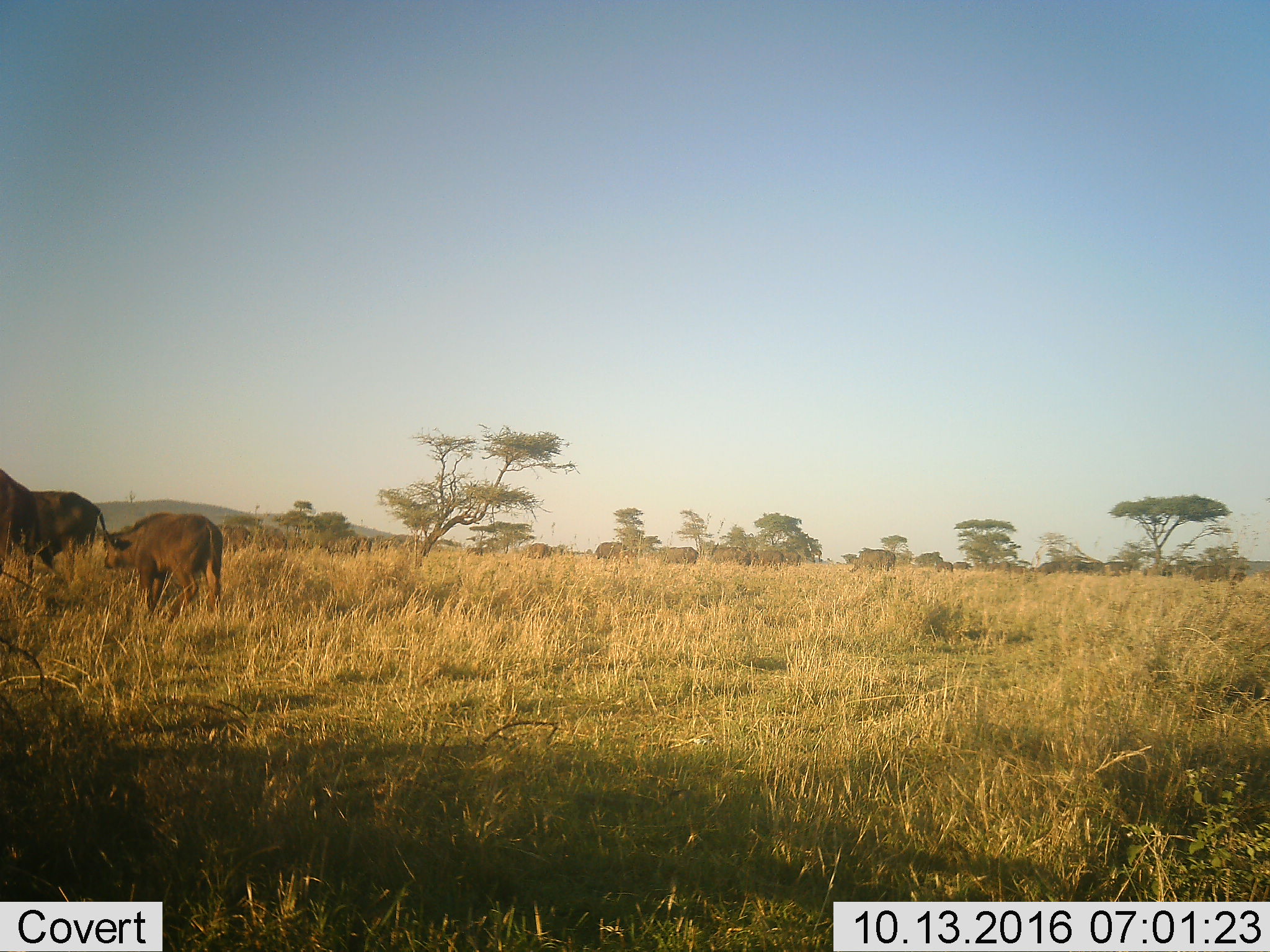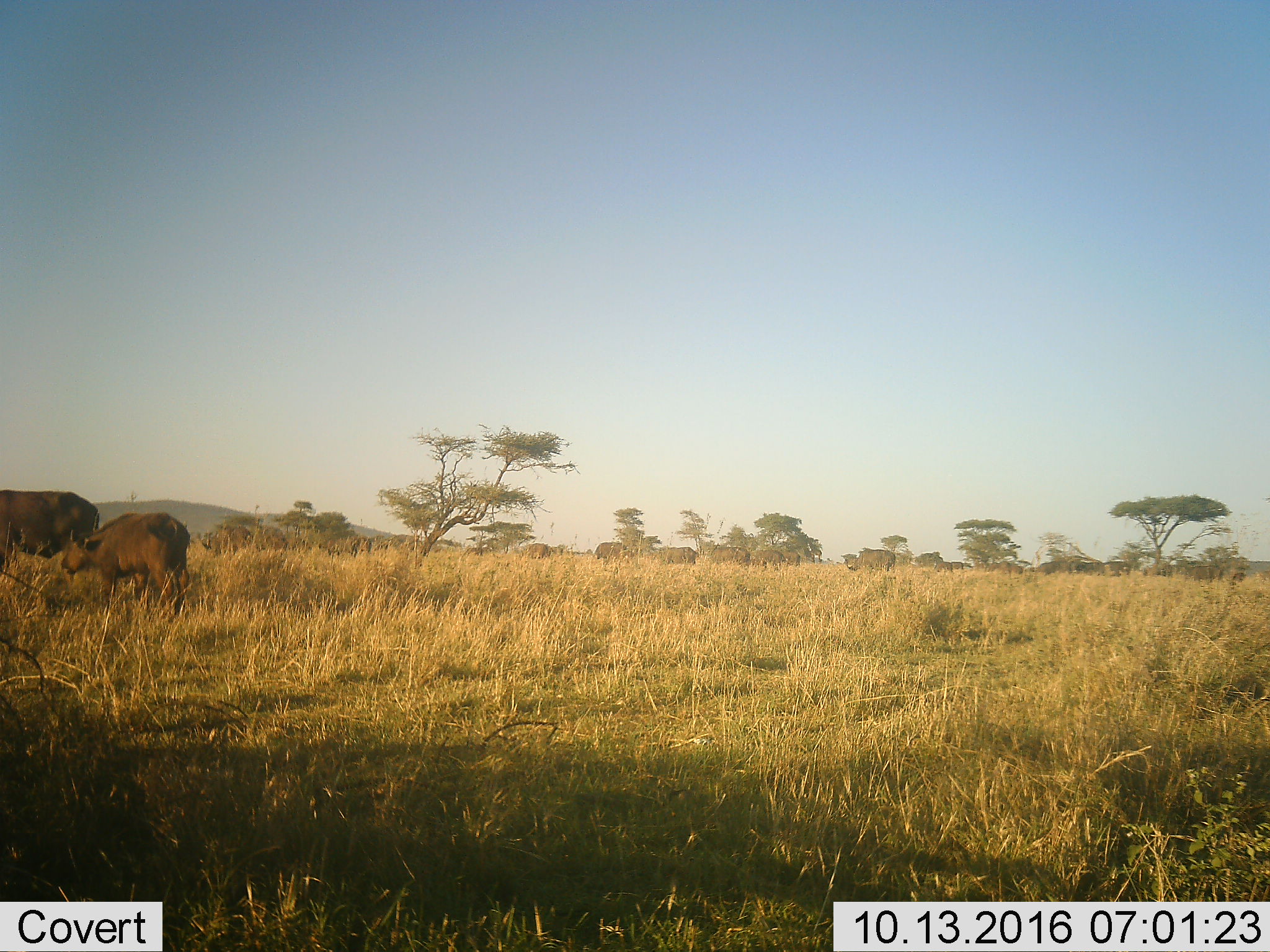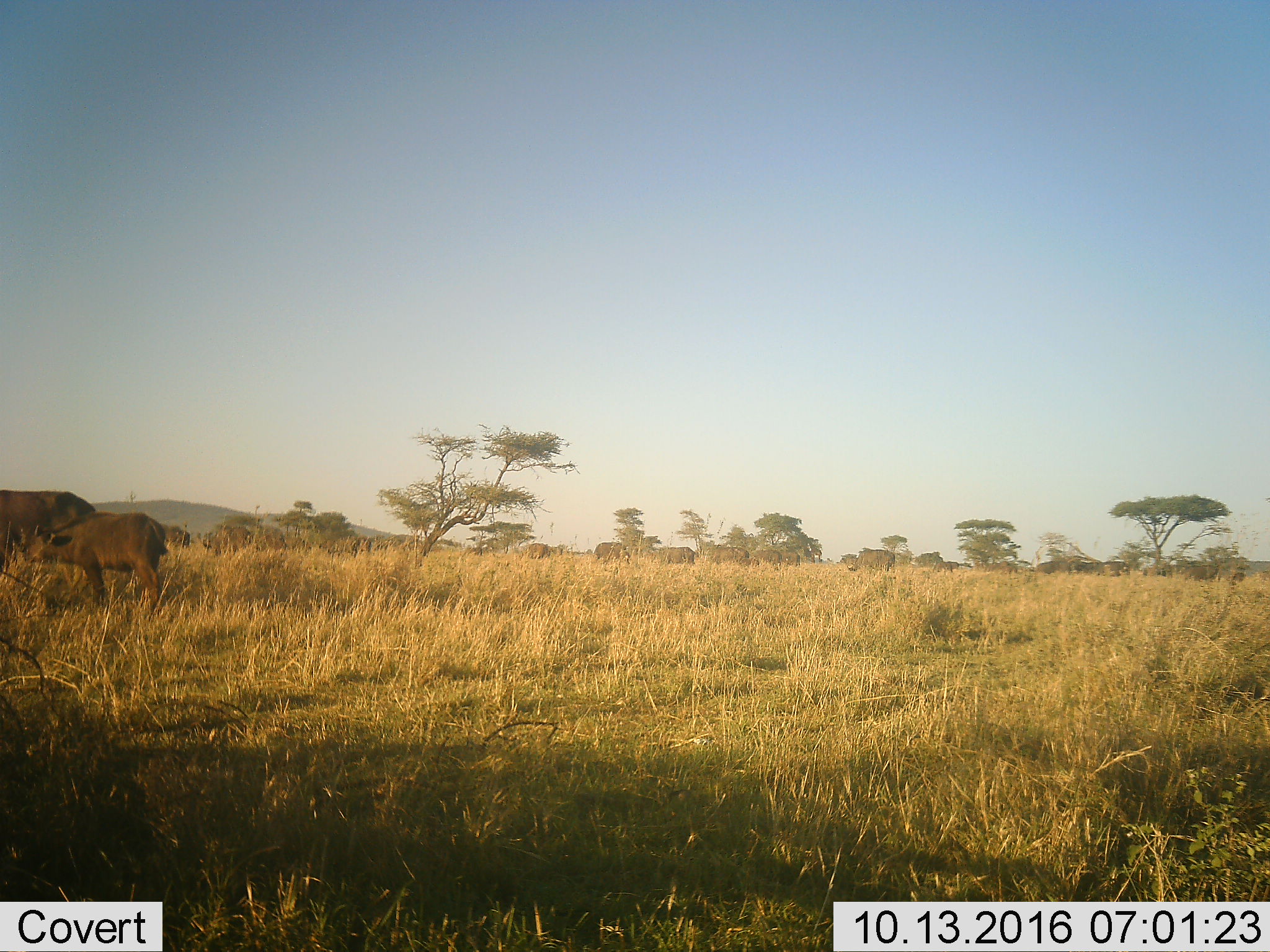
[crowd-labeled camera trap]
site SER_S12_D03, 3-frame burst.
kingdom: Animalia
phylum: Chordata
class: Mammalia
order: Artiodactyla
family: Bovidae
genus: Syncerus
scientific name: Syncerus caffer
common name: african buffalo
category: buffalo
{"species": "buffalo (african buffalo) (Syncerus caffer)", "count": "11-50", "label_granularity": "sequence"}